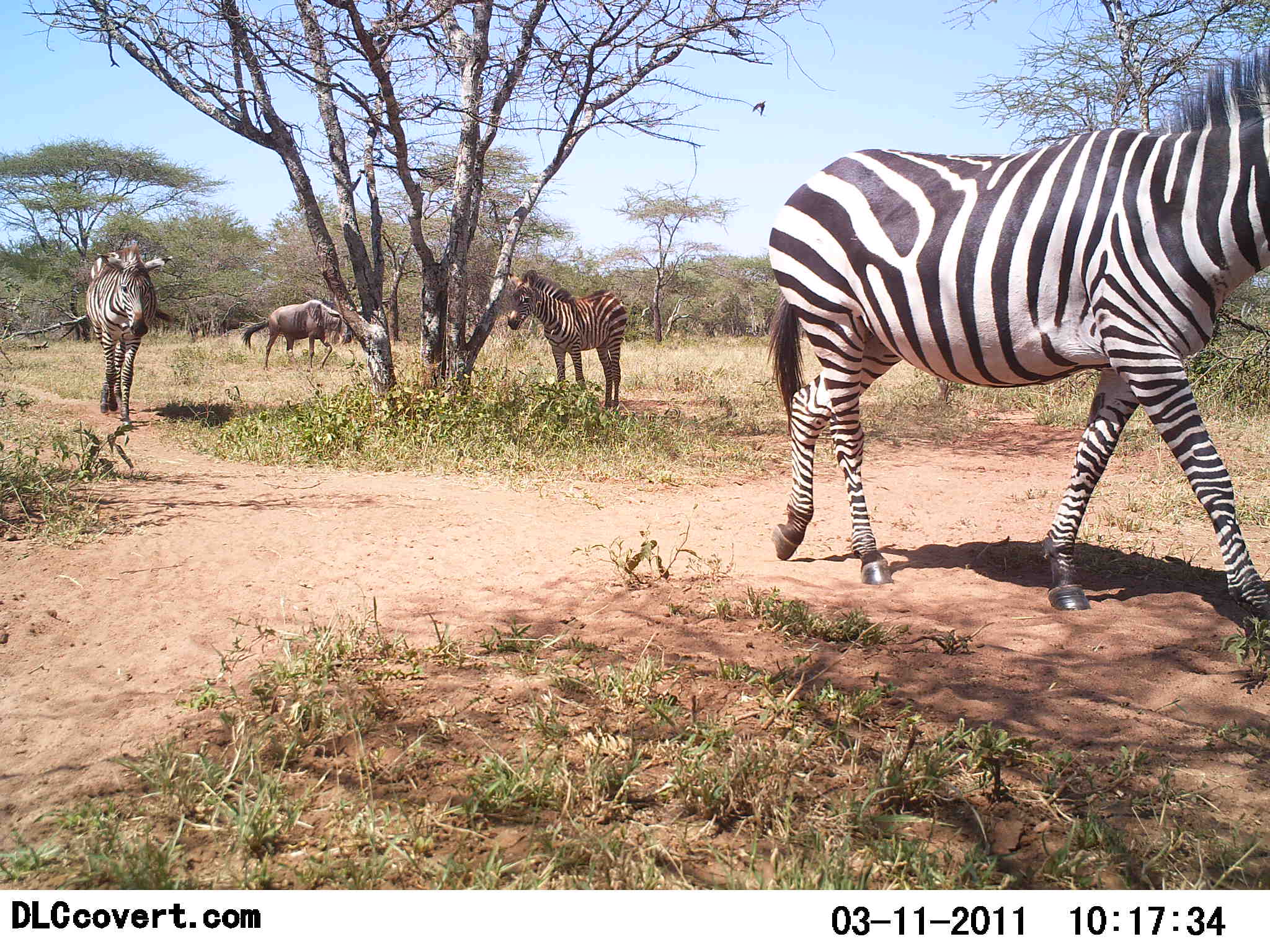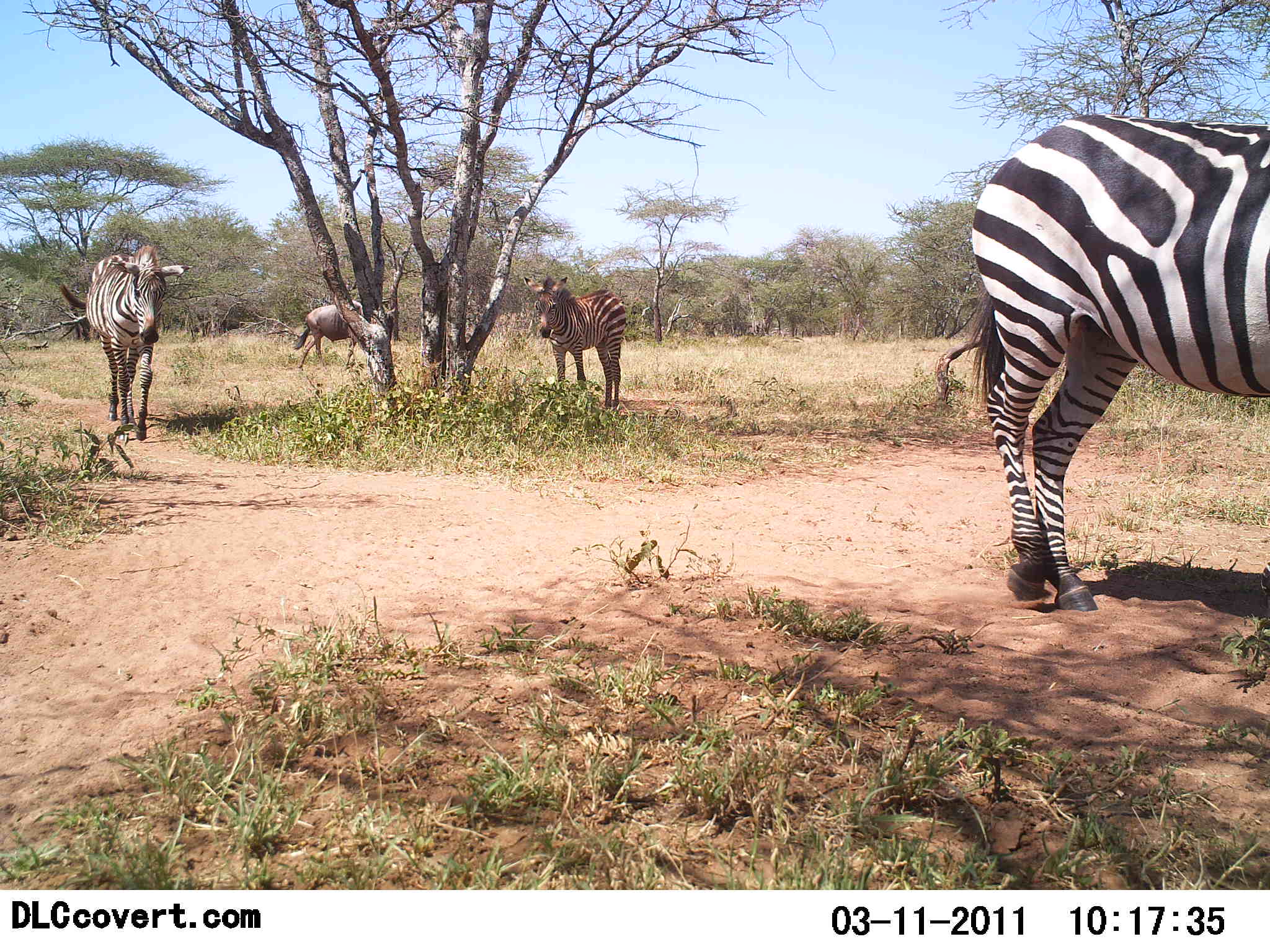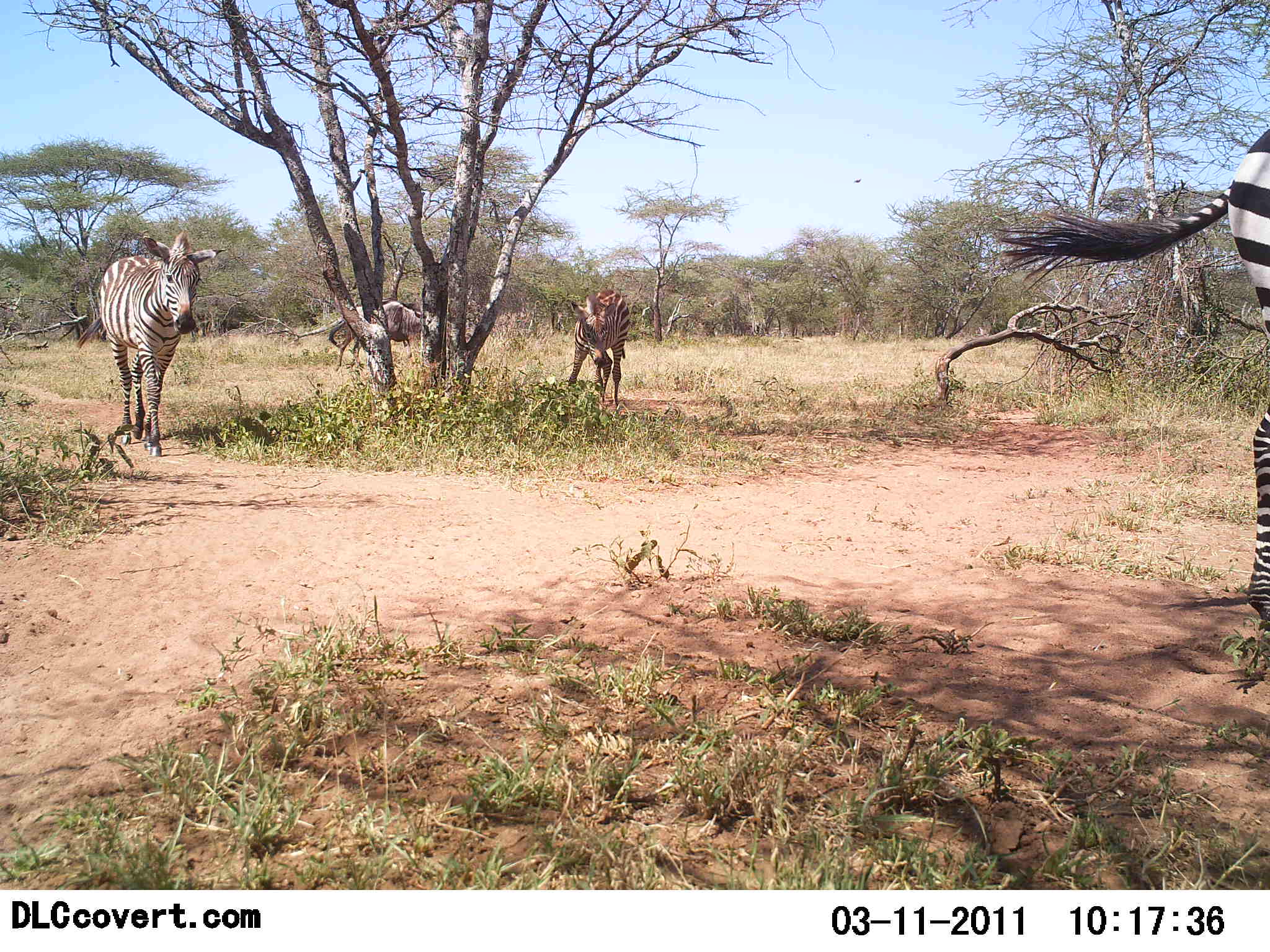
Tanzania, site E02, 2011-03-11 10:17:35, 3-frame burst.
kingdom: Animalia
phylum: Chordata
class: Mammalia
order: Artiodactyla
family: Bovidae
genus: Connochaetes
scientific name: Connochaetes taurinus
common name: blue wildebeest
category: wildebeest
Wildebeest (blue wildebeest) (Connochaetes taurinus), count 1. Behavior (volunteer vote fractions): standing 9%, resting 0%, moving 91%, interacting 0%. Young present (vote fraction): 0%. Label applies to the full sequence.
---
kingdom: Animalia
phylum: Chordata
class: Mammalia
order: Perissodactyla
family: Equidae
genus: Equus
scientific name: Equus quagga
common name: plains zebra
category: zebra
Zebra (plains zebra) (Equus quagga), count 3. Behavior (volunteer vote fractions): standing 0%, resting 0%, moving 100%, interacting 0%. Young present (vote fraction): 0%. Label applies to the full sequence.